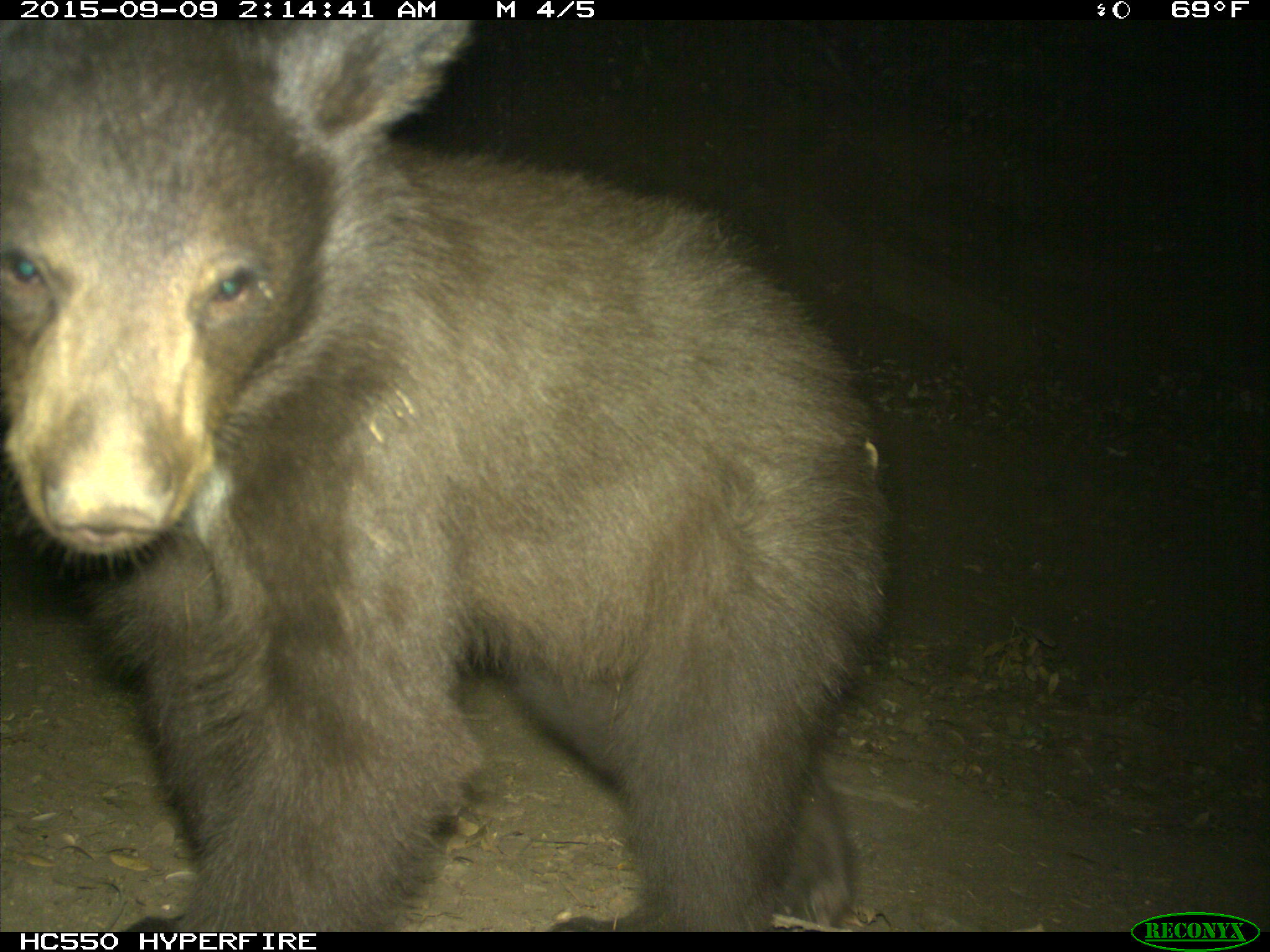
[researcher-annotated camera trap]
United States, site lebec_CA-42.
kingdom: Animalia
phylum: Chordata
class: Mammalia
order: Carnivora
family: Ursidae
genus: Ursus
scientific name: Ursus americanus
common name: american black bear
Ursus americanus (american black bear).